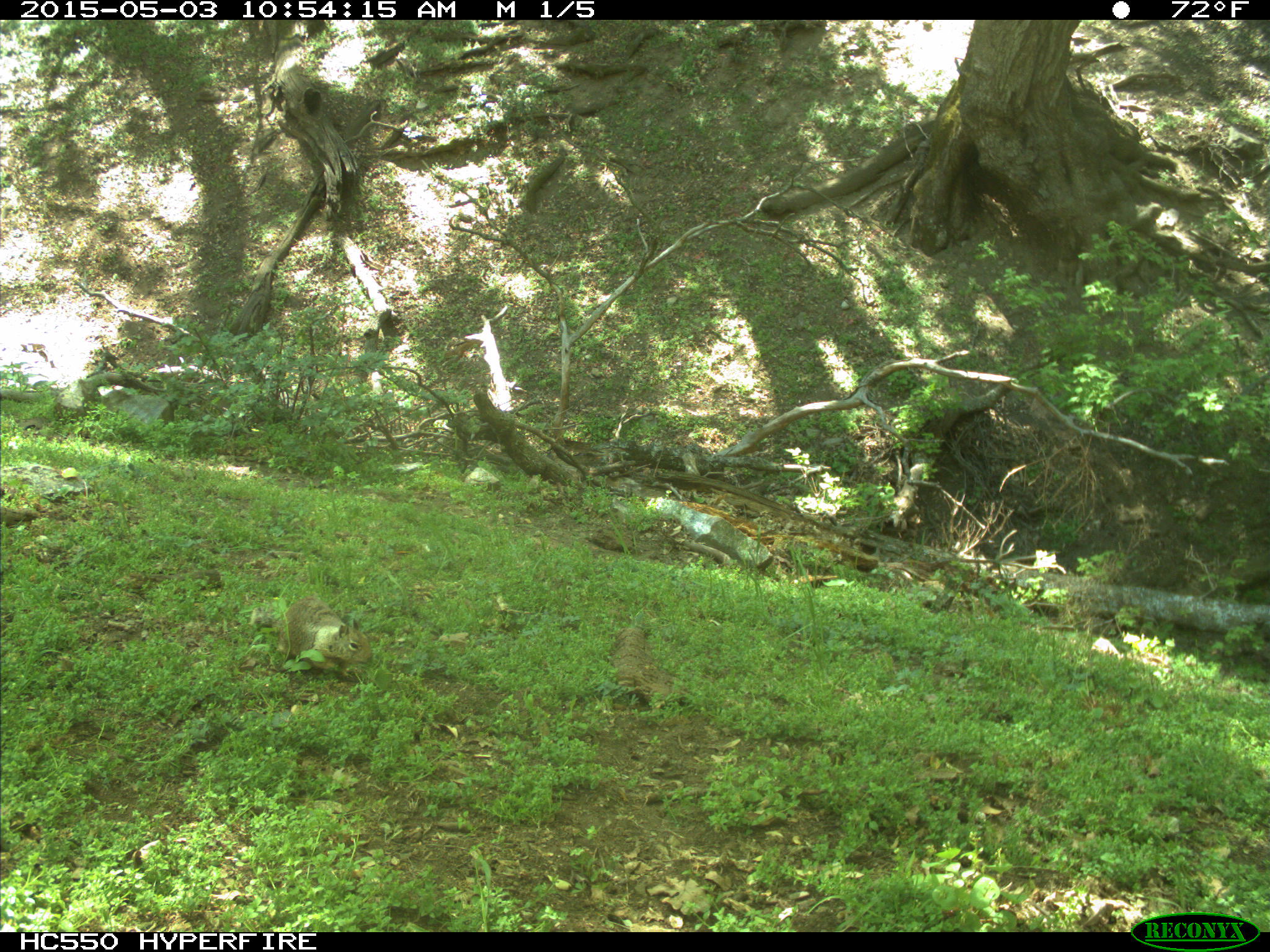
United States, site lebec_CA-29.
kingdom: Animalia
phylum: Chordata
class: Mammalia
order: Rodentia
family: Sciuridae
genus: Otospermophilus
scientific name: Otospermophilus beecheyi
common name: california ground squirrel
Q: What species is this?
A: Otospermophilus beecheyi (california ground squirrel).